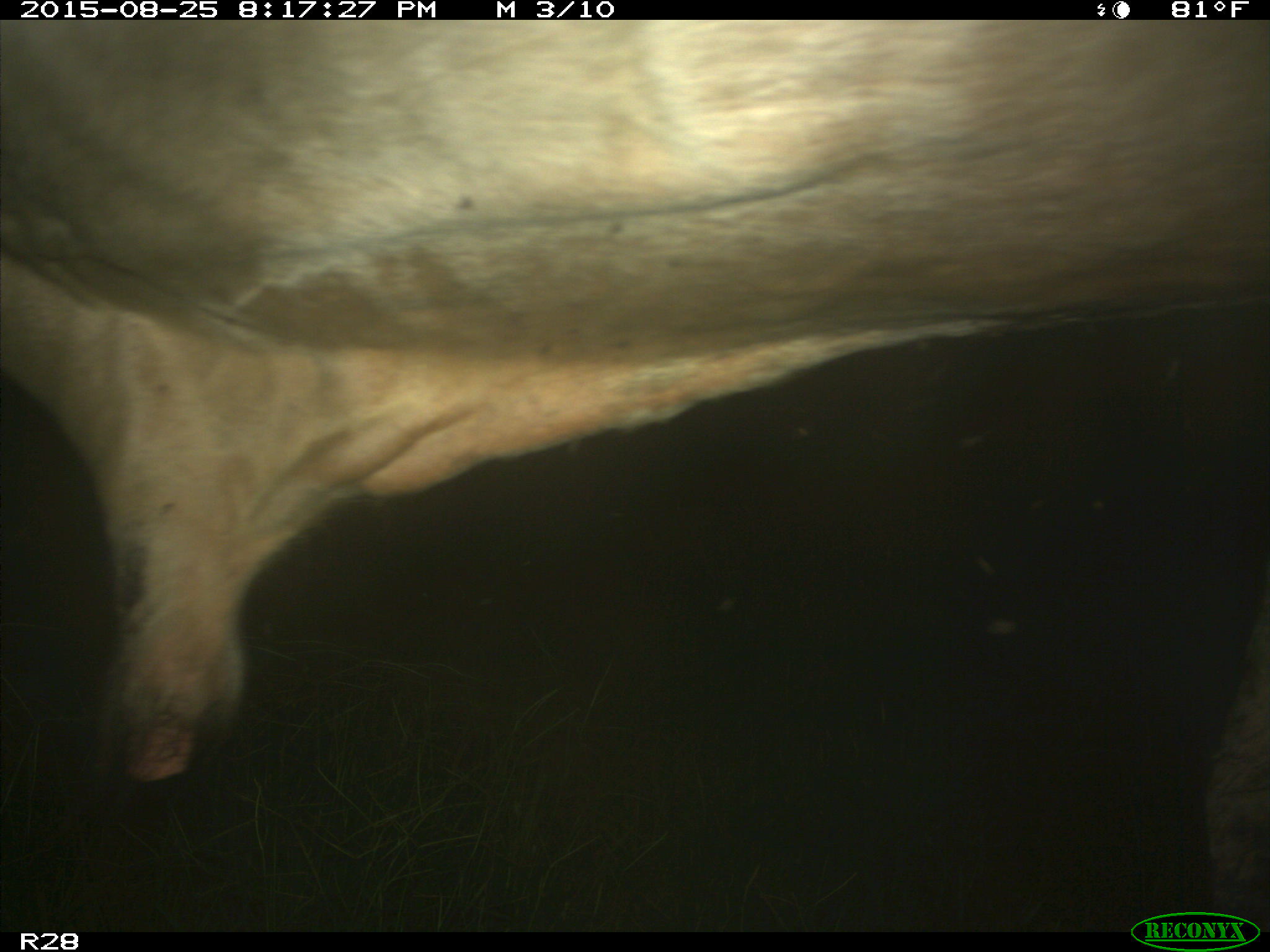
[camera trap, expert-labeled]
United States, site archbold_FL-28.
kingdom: Animalia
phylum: Chordata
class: Mammalia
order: Artiodactyla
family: Bovidae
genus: Bos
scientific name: Bos taurus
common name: domestic cow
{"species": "Bos taurus (domestic cow)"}